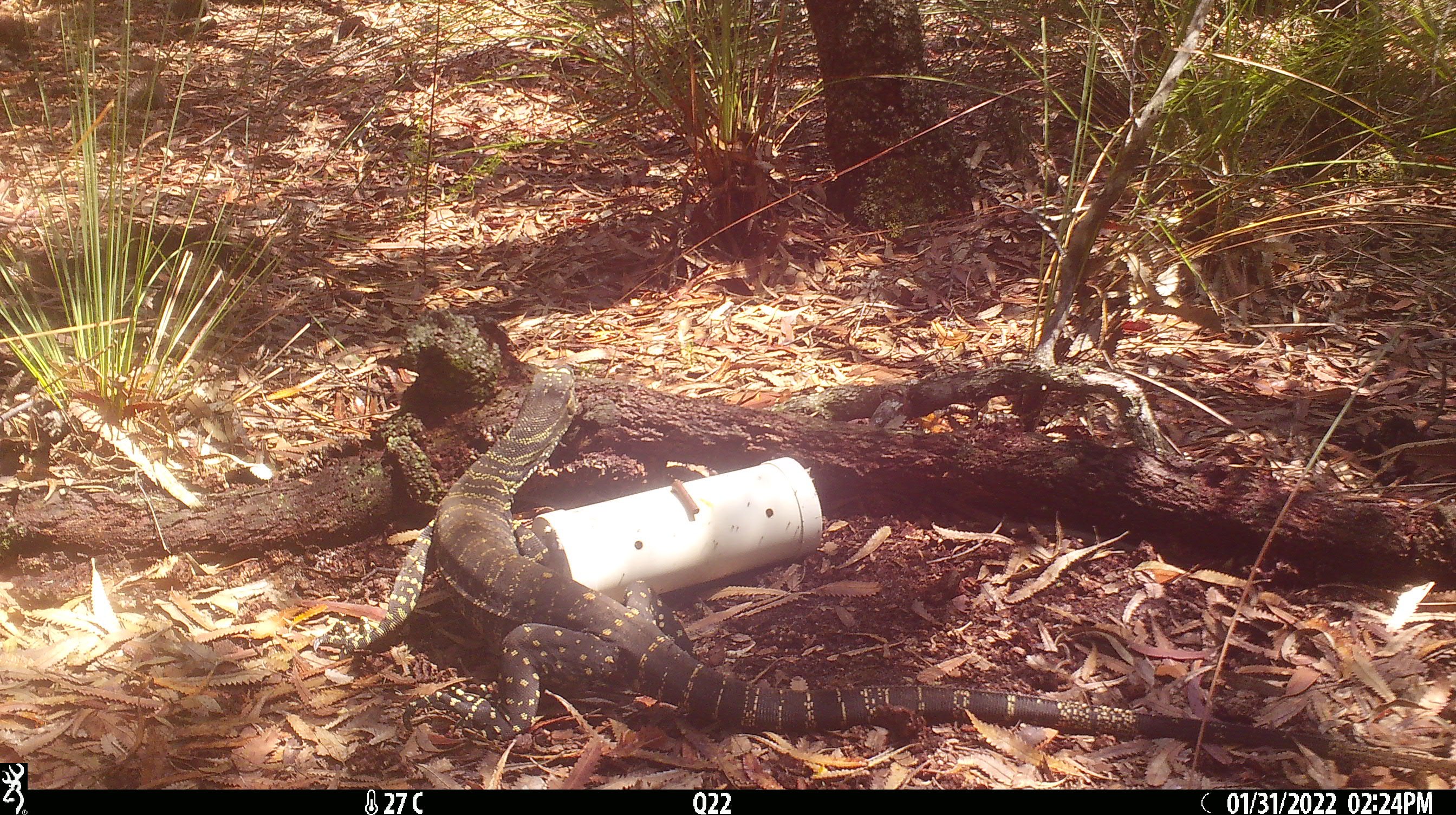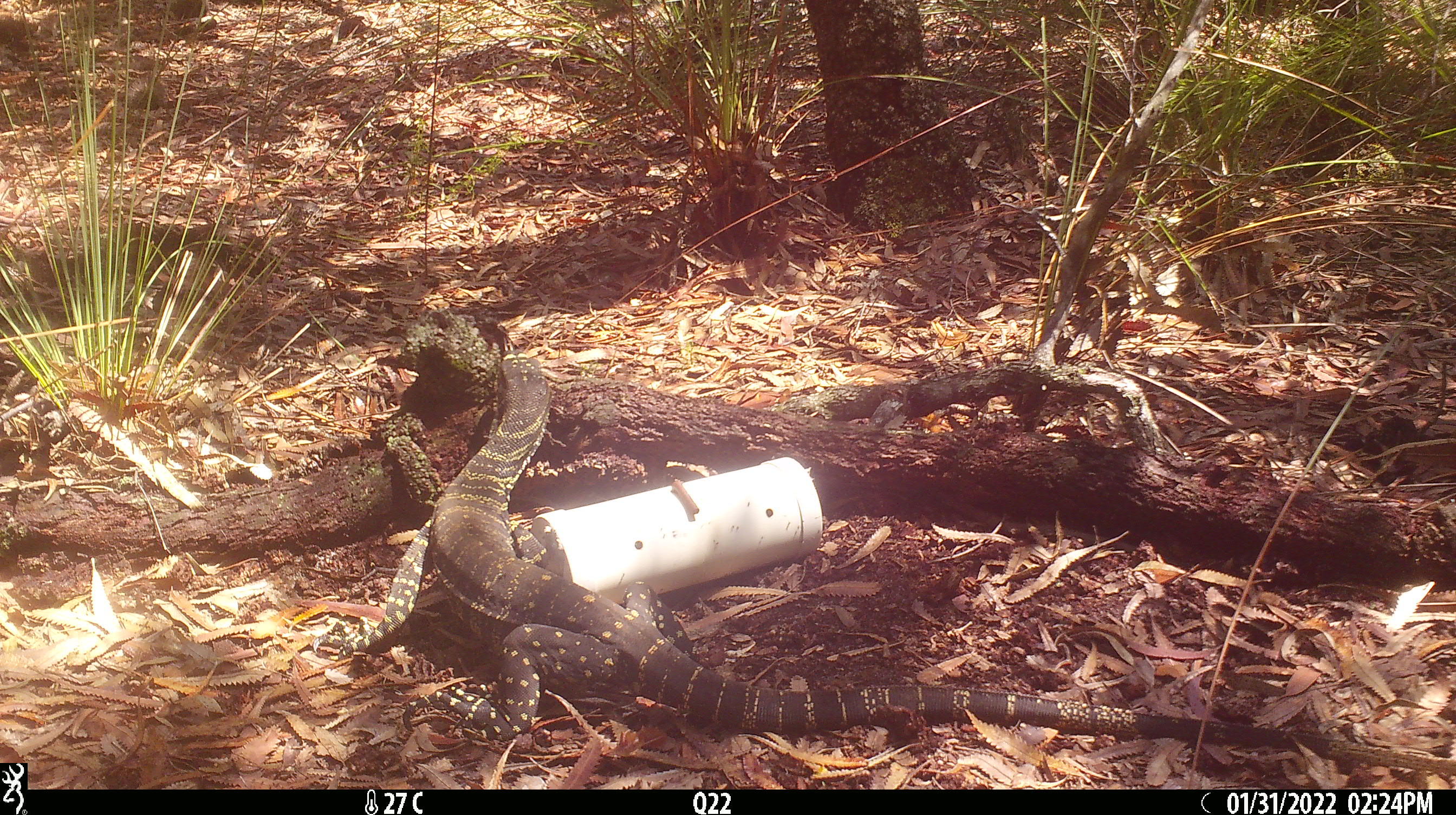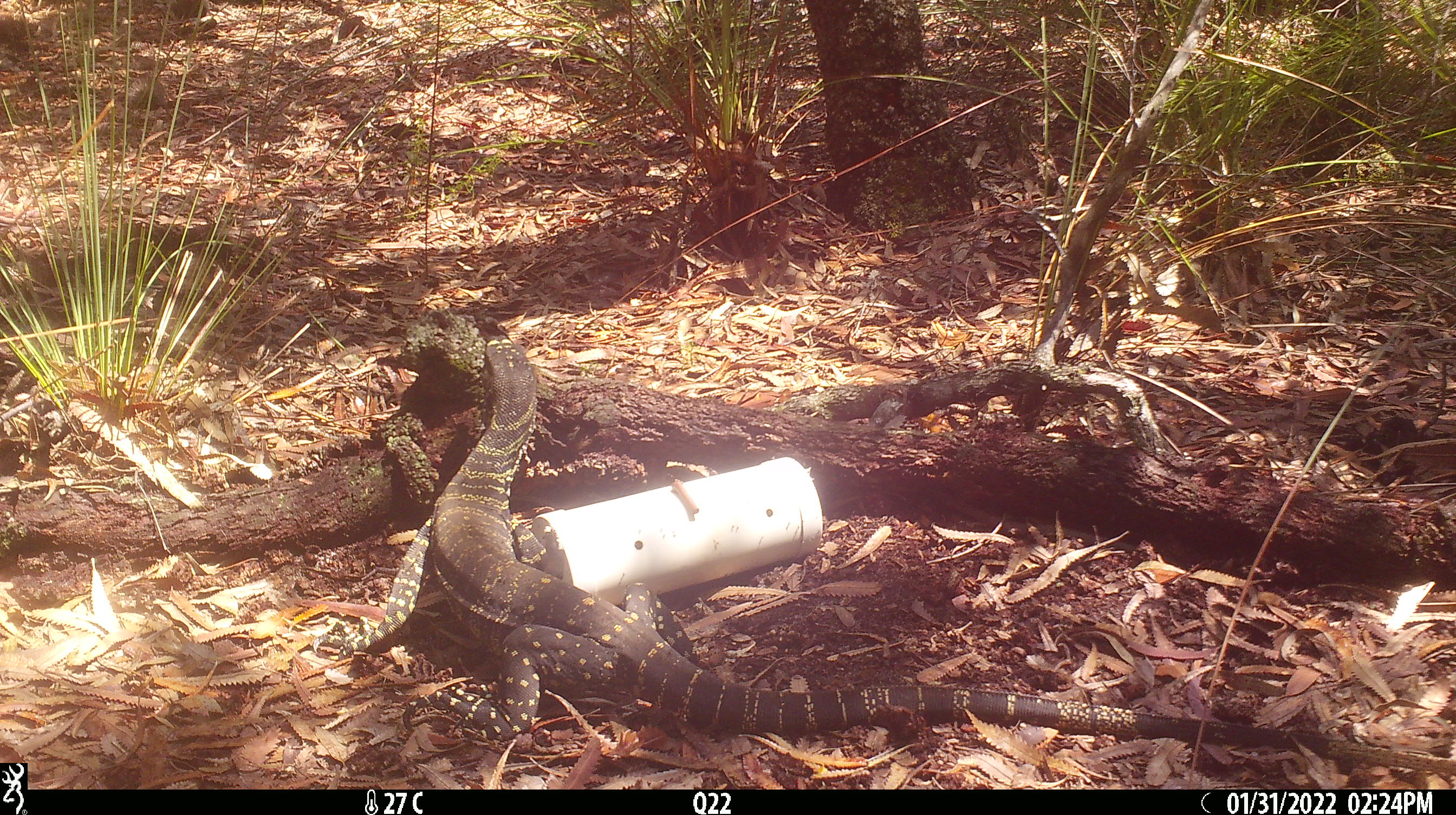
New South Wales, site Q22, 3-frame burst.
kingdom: Animalia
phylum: Chordata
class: Reptilia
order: Squamata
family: Varanidae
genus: Varanus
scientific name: Varanus varius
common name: lace monitor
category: goanna